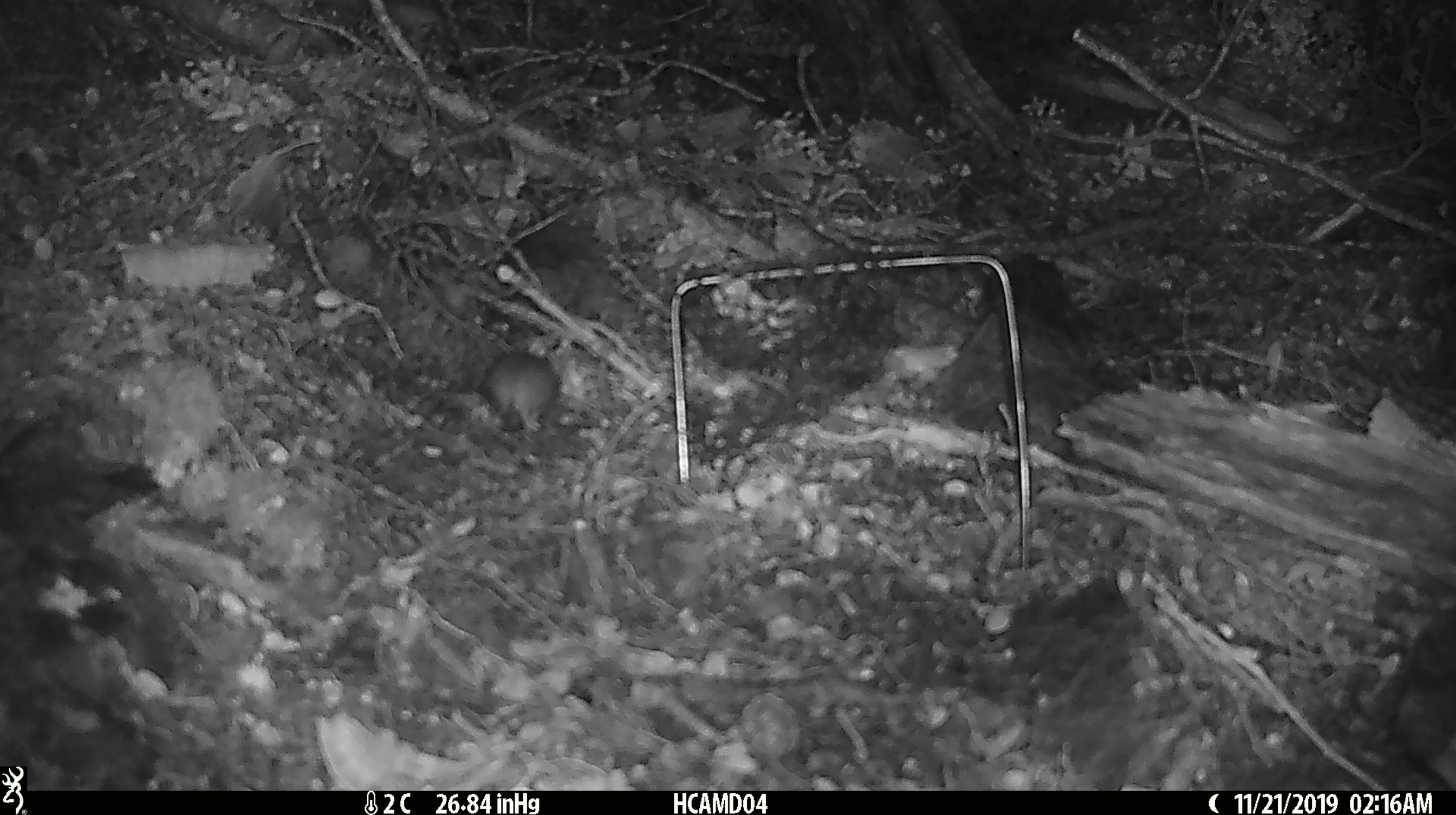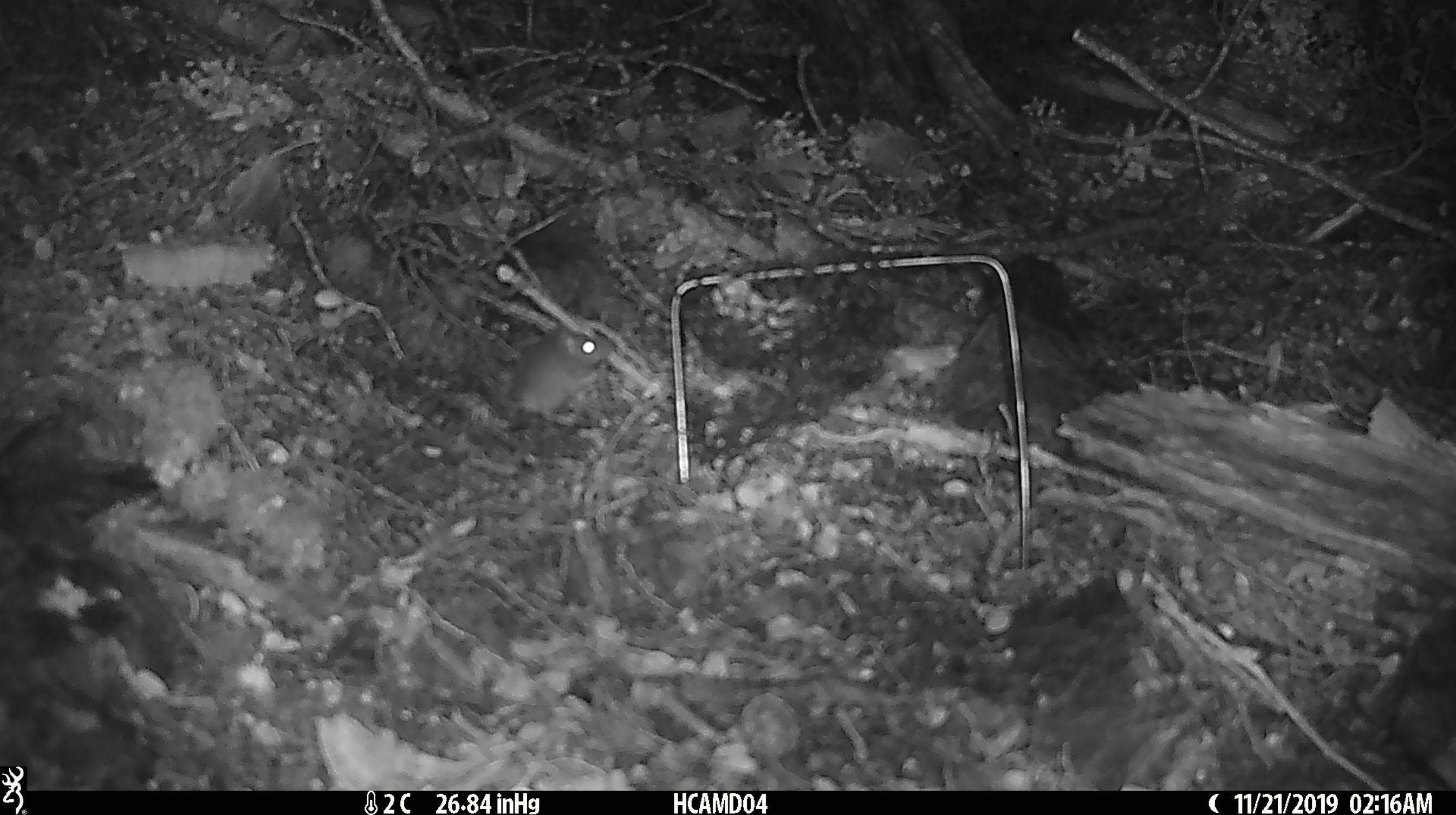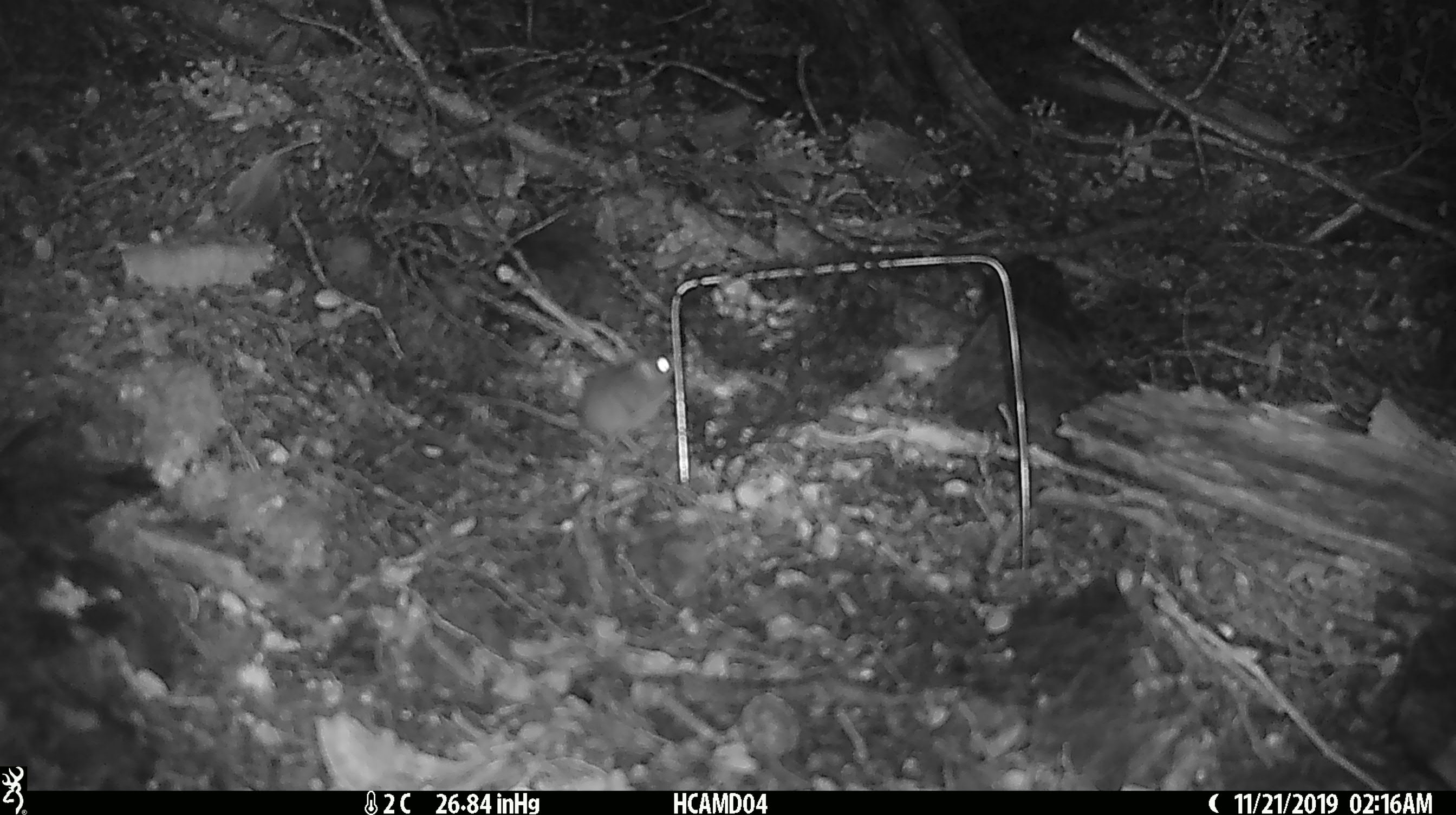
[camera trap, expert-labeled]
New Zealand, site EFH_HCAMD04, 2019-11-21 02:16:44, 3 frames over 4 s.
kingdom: Animalia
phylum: Chordata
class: Mammalia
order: Rodentia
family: Muridae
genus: Mus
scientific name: Mus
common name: mouse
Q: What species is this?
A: Mouse (Mus).